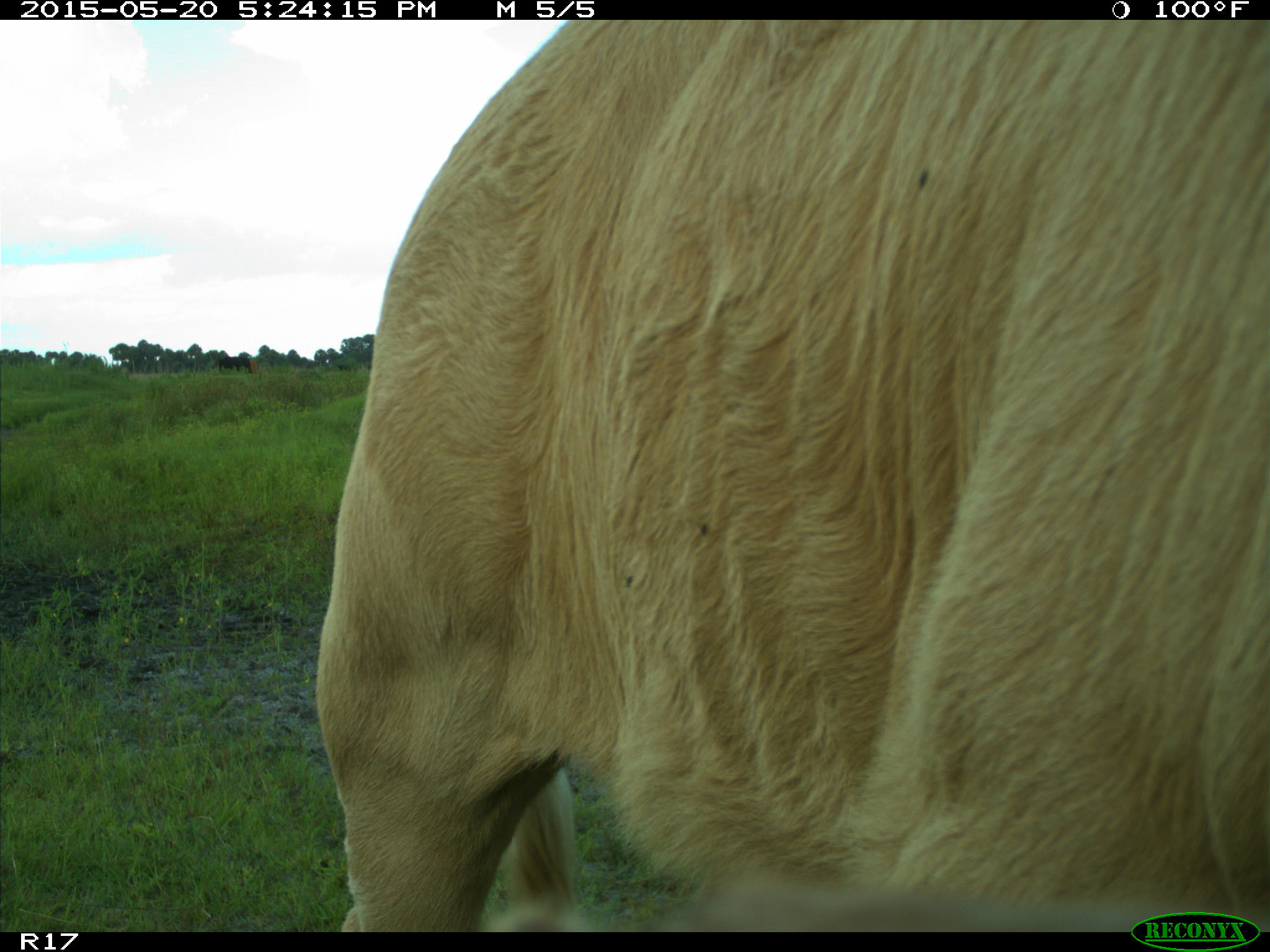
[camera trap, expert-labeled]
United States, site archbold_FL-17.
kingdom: Animalia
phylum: Chordata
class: Mammalia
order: Artiodactyla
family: Bovidae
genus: Bos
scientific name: Bos taurus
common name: domestic cow